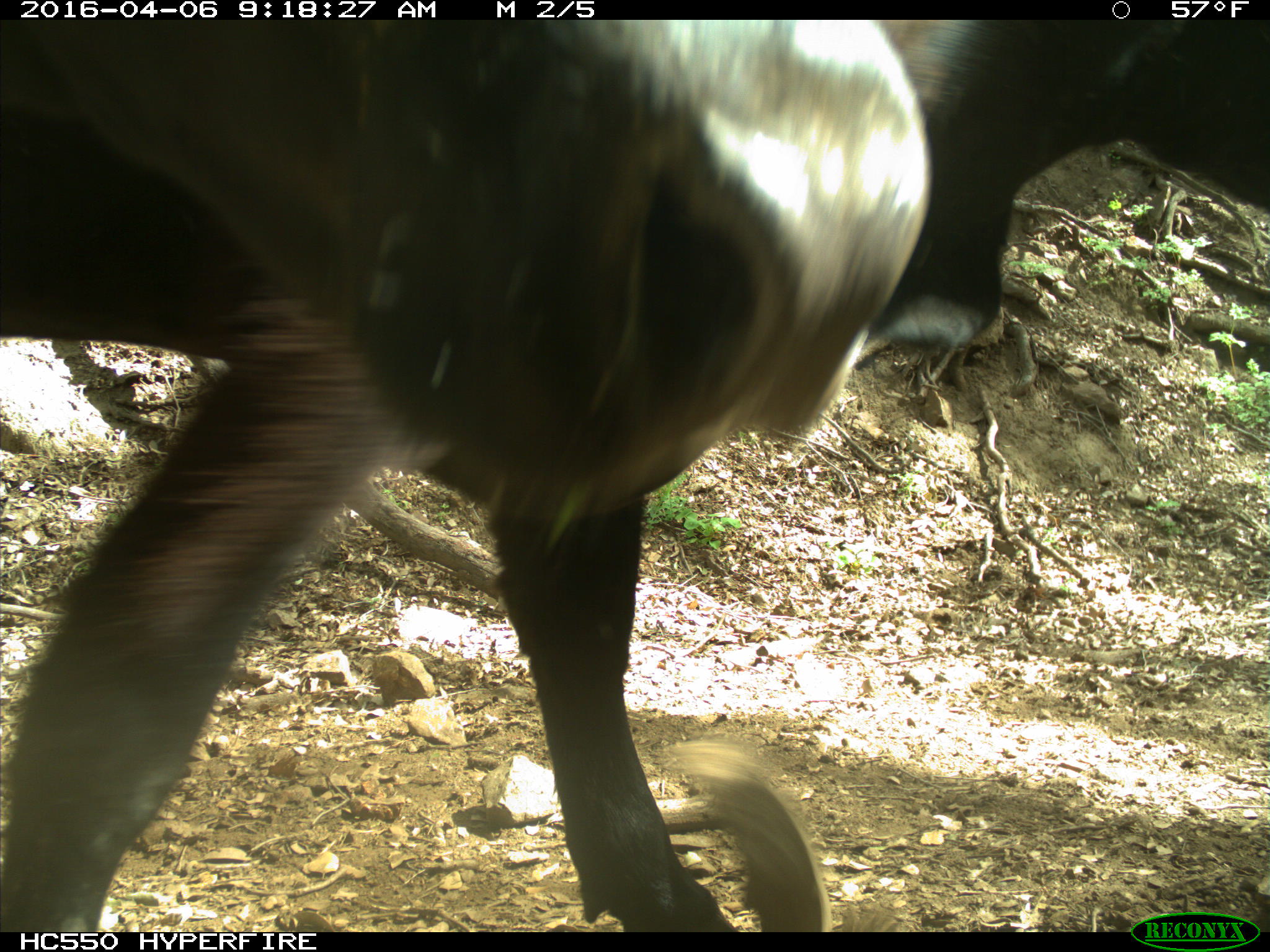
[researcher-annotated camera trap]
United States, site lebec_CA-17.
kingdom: Animalia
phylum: Chordata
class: Mammalia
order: Artiodactyla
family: Bovidae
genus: Bos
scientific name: Bos taurus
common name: domestic cow